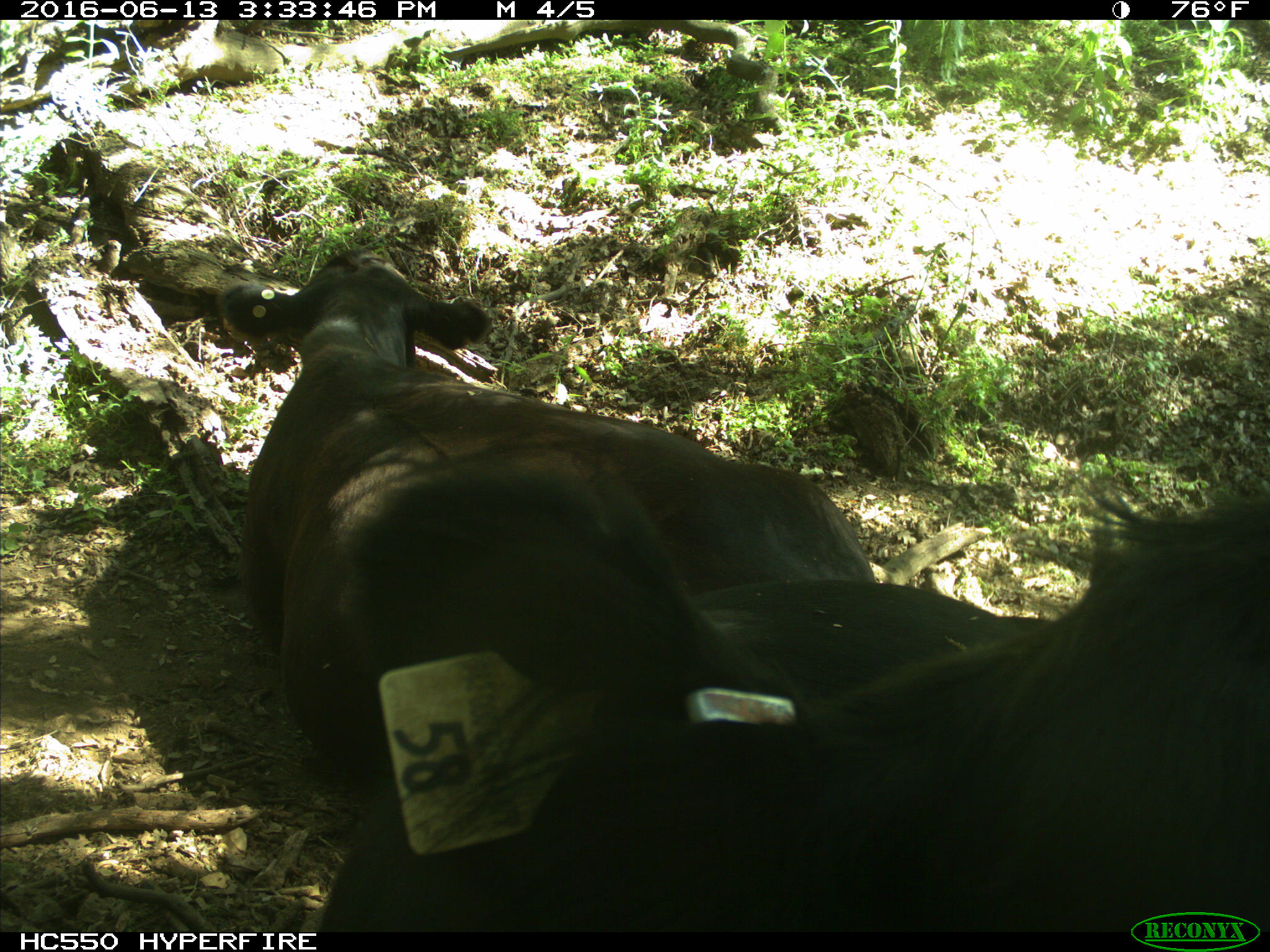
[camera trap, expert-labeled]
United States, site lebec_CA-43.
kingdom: Animalia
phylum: Chordata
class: Mammalia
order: Artiodactyla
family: Bovidae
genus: Bos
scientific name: Bos taurus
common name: domestic cow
Bos taurus (domestic cow).